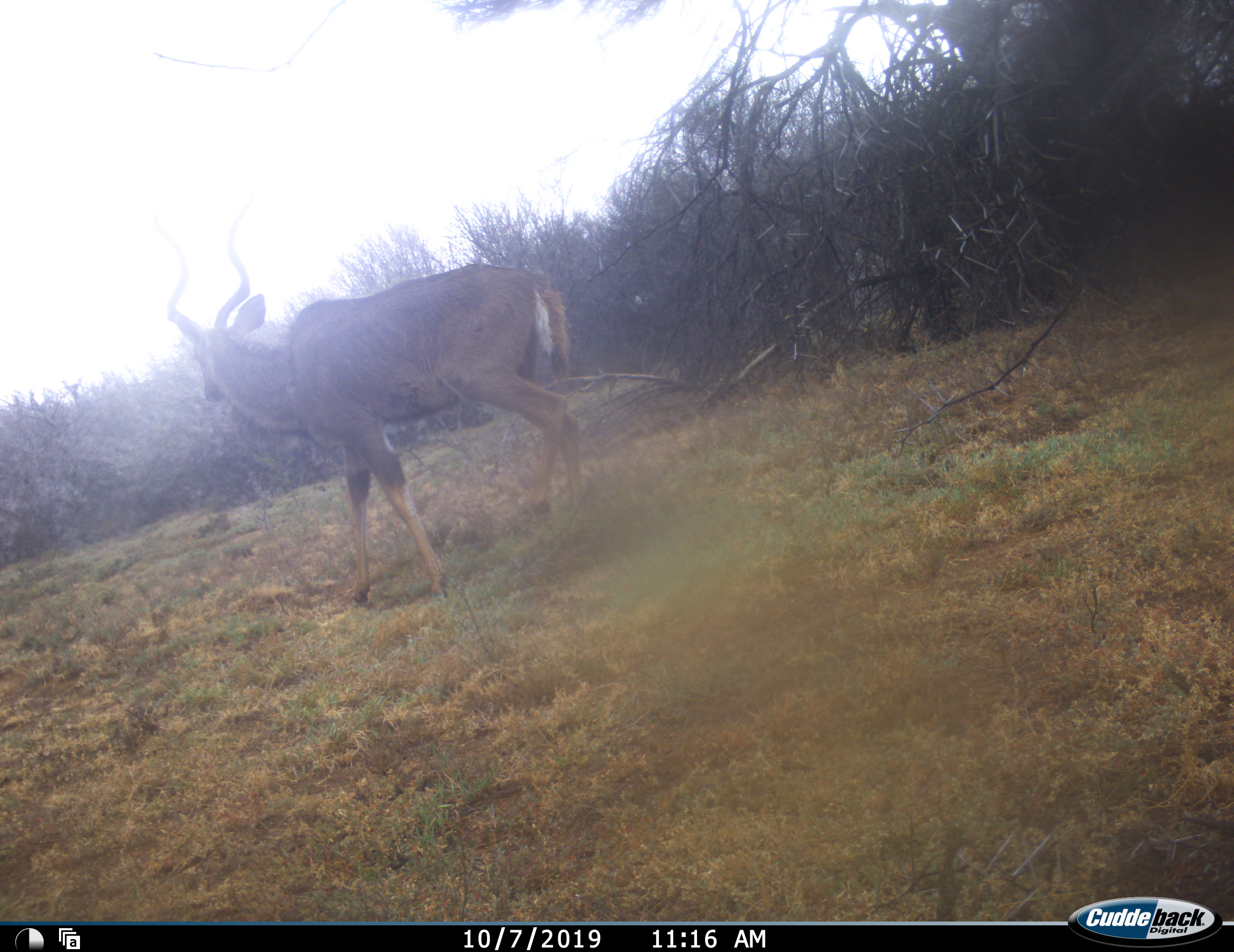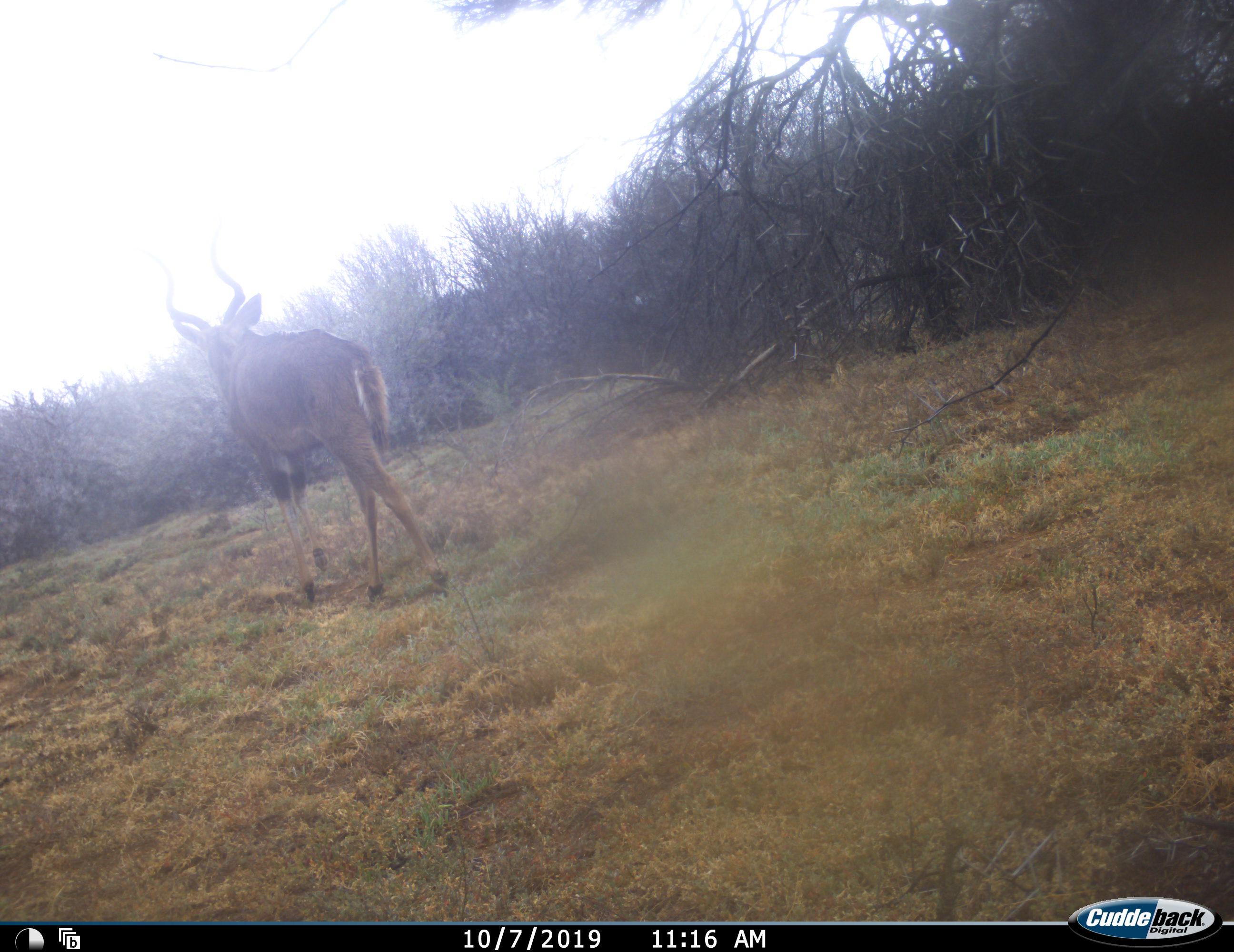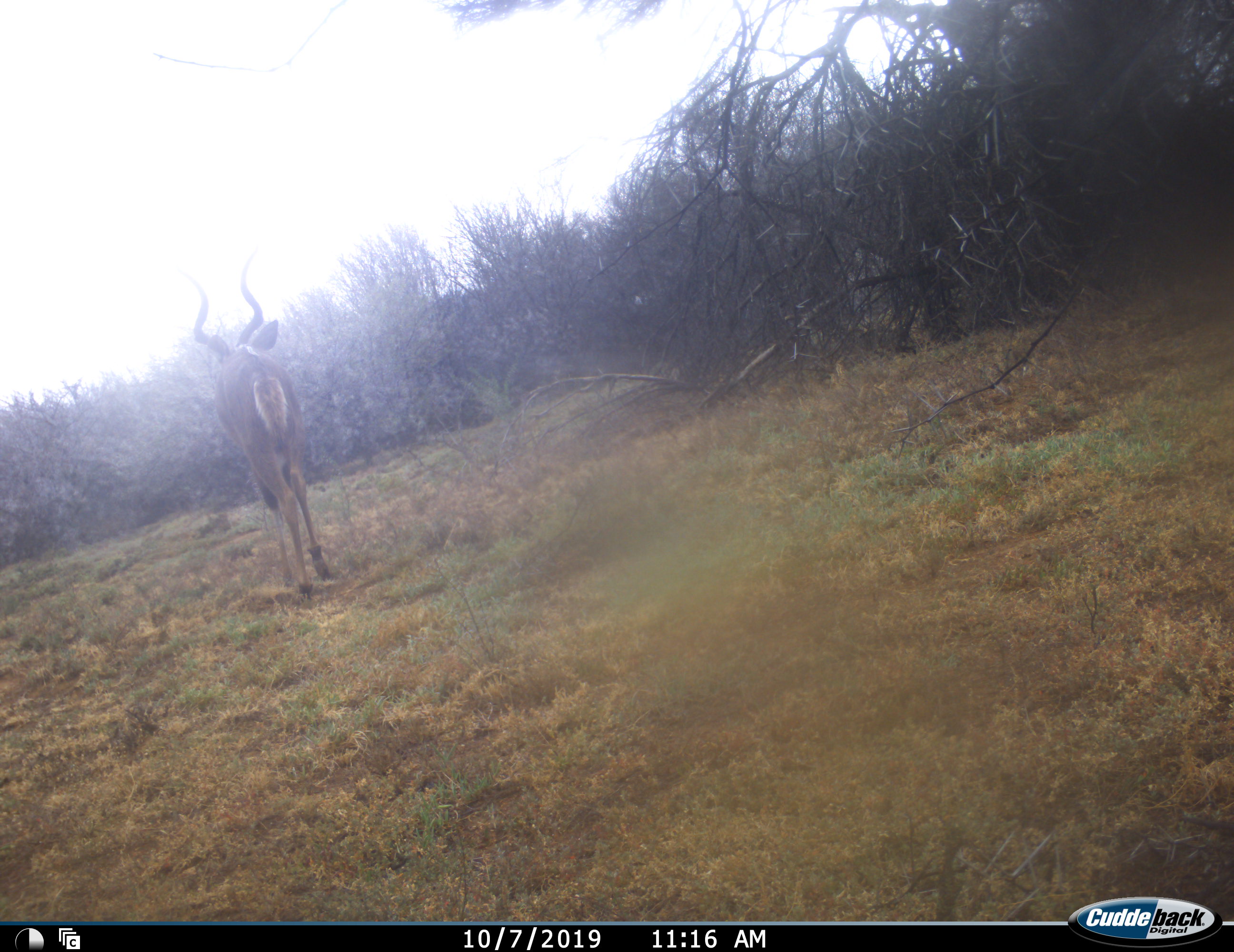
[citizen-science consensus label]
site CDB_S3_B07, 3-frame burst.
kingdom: Animalia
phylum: Chordata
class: Mammalia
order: Artiodactyla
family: Bovidae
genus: Tragelaphus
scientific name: Tragelaphus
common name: kudu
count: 1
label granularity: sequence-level